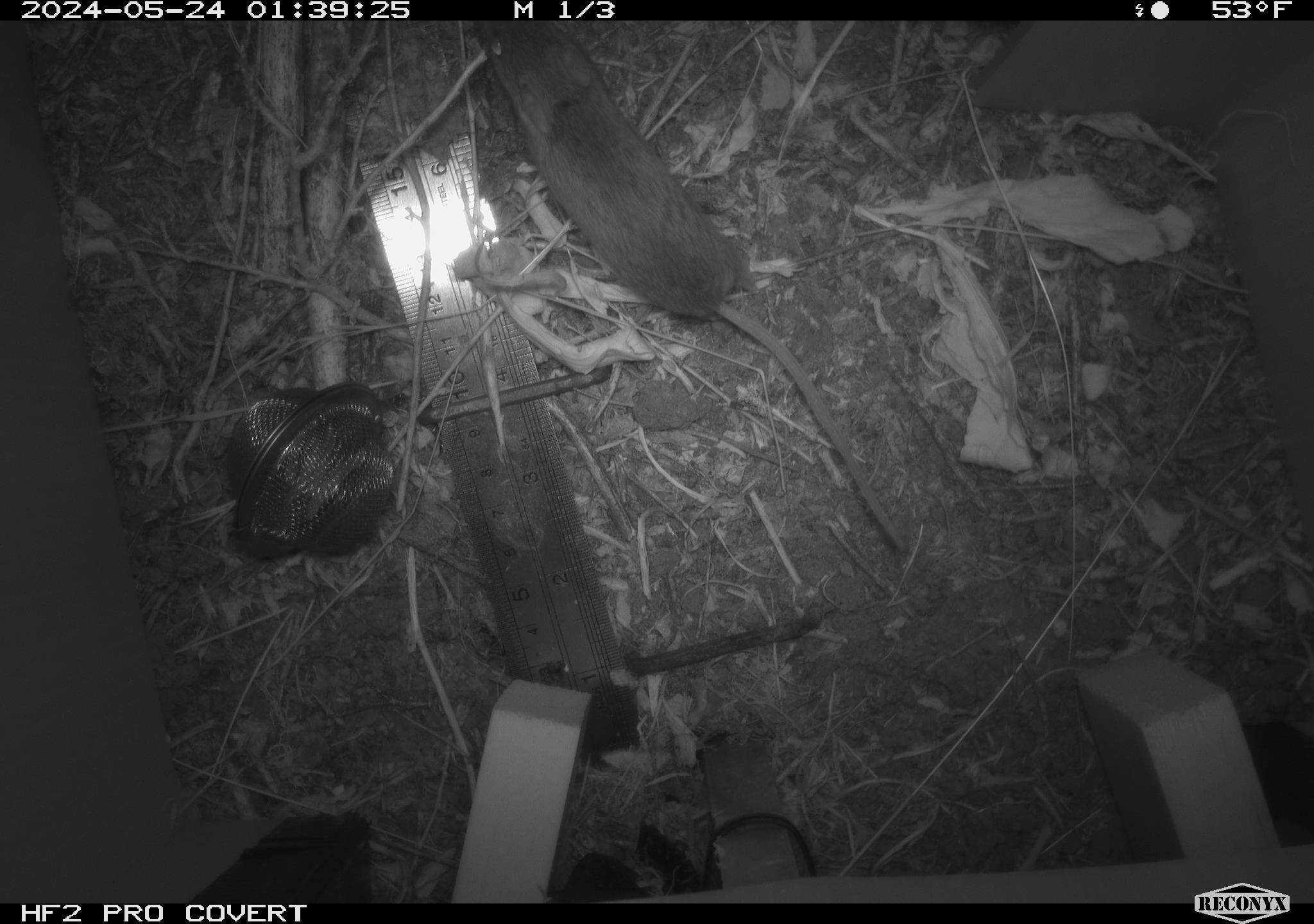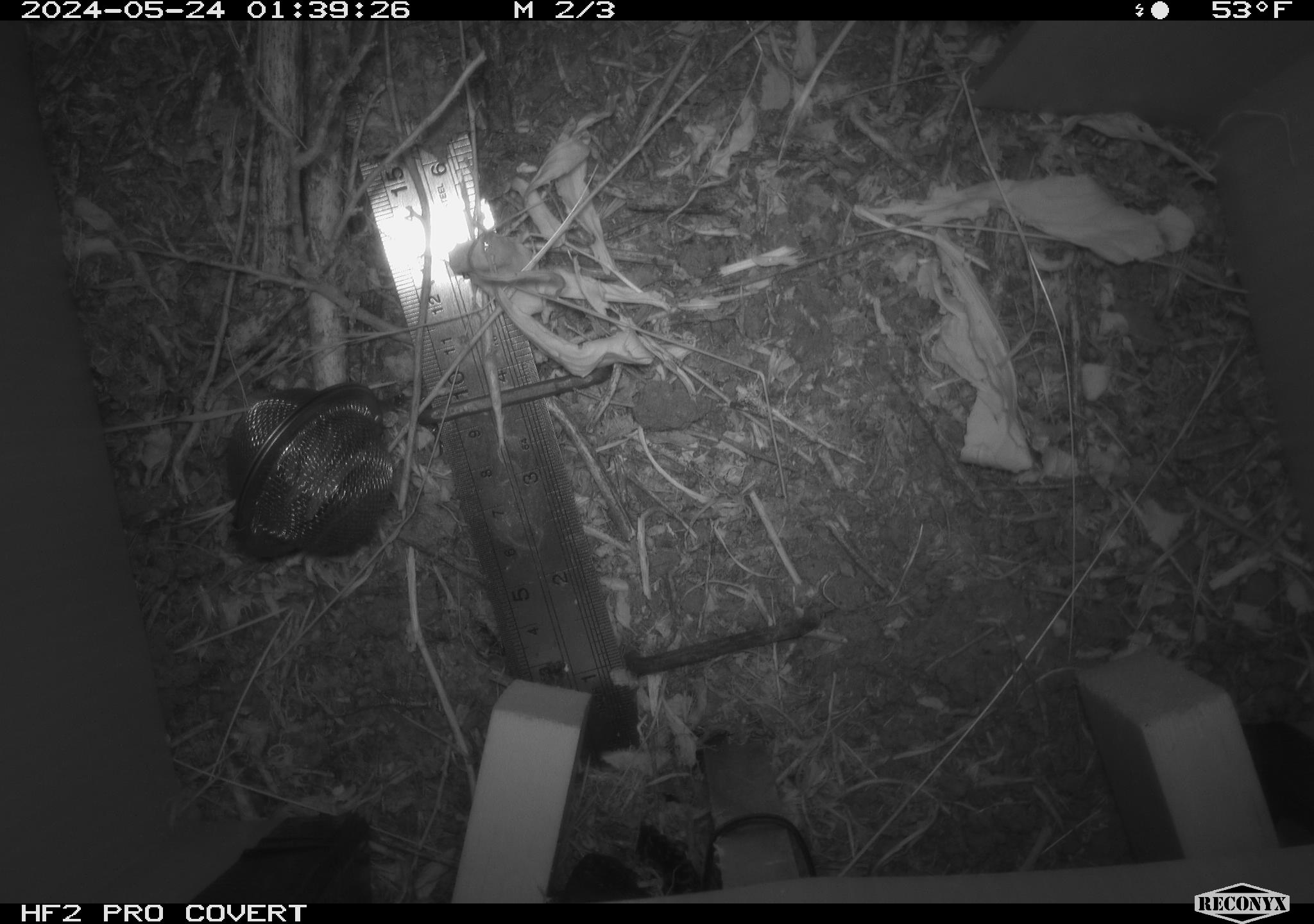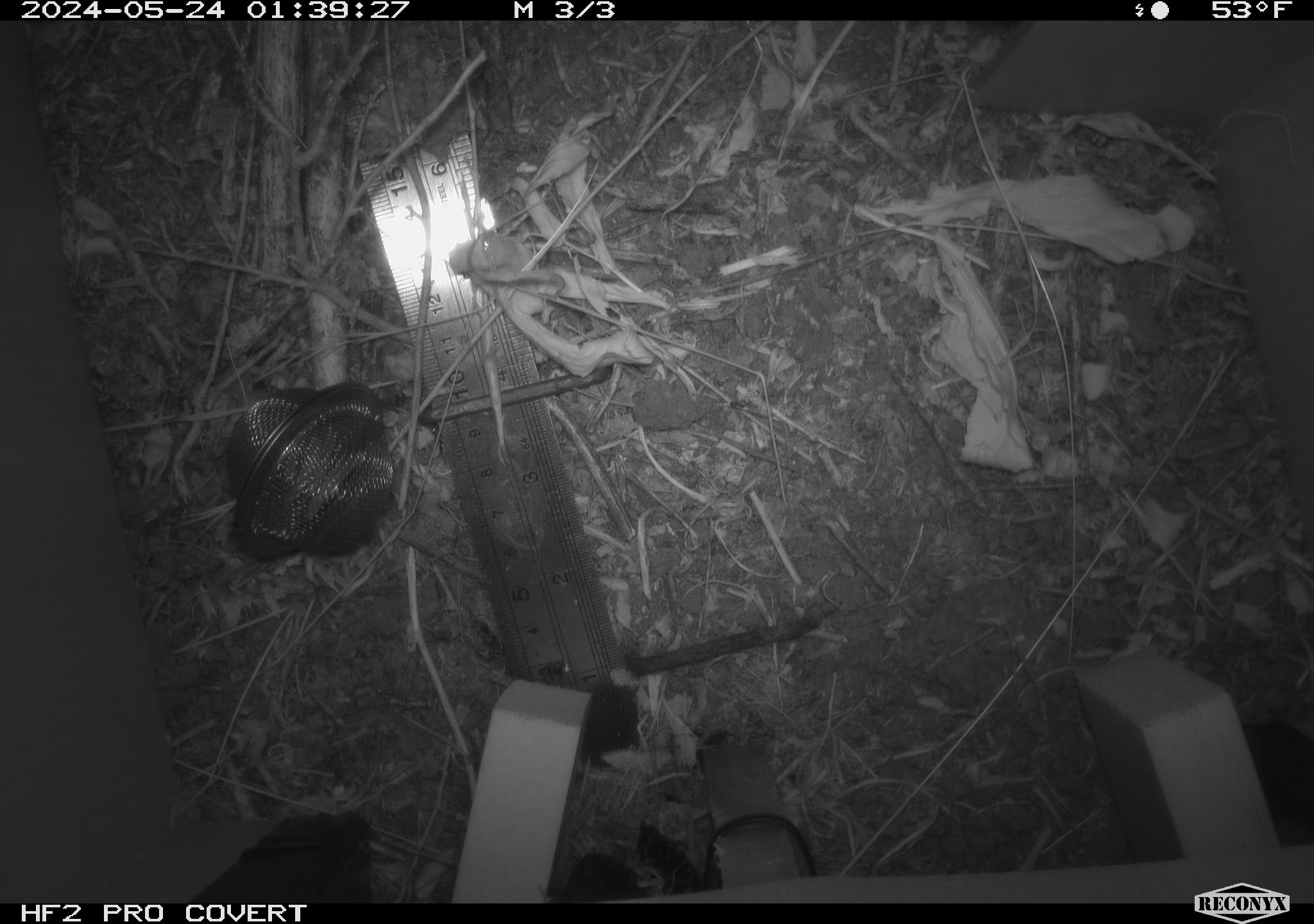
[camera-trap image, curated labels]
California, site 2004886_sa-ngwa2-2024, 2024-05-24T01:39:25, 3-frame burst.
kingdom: Animalia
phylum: Chordata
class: Mammalia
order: Rodentia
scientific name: Rodentia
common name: mouse species